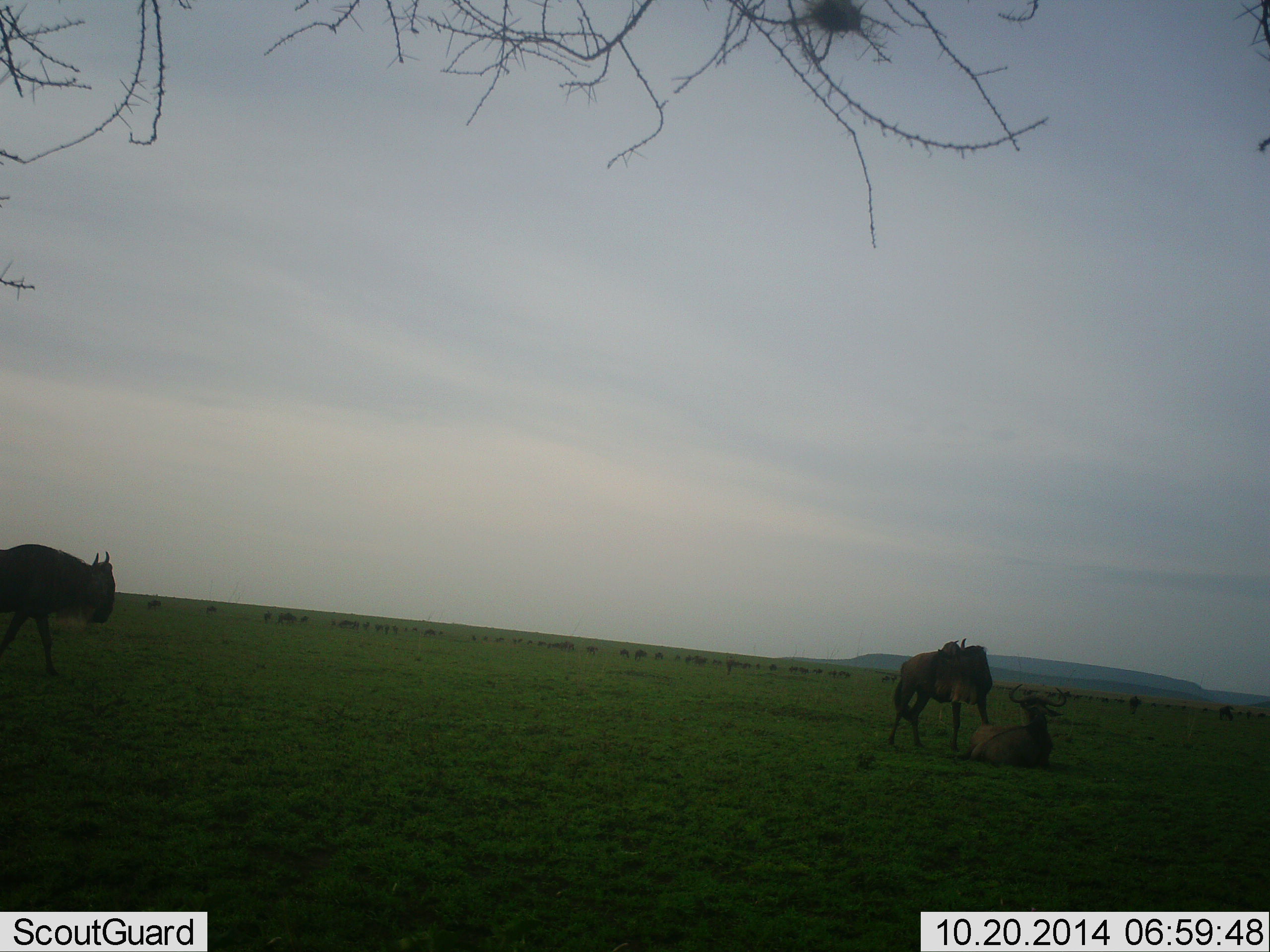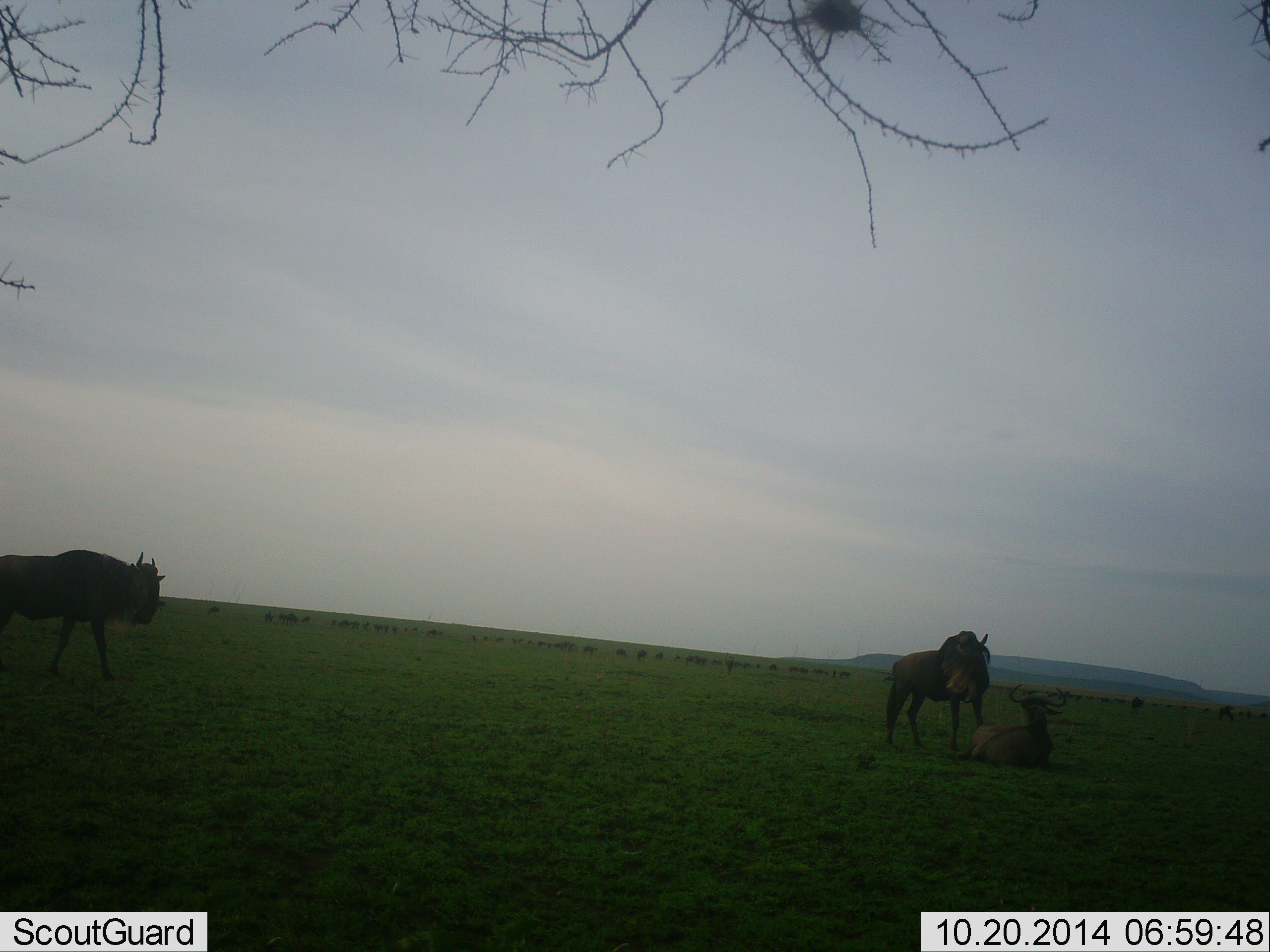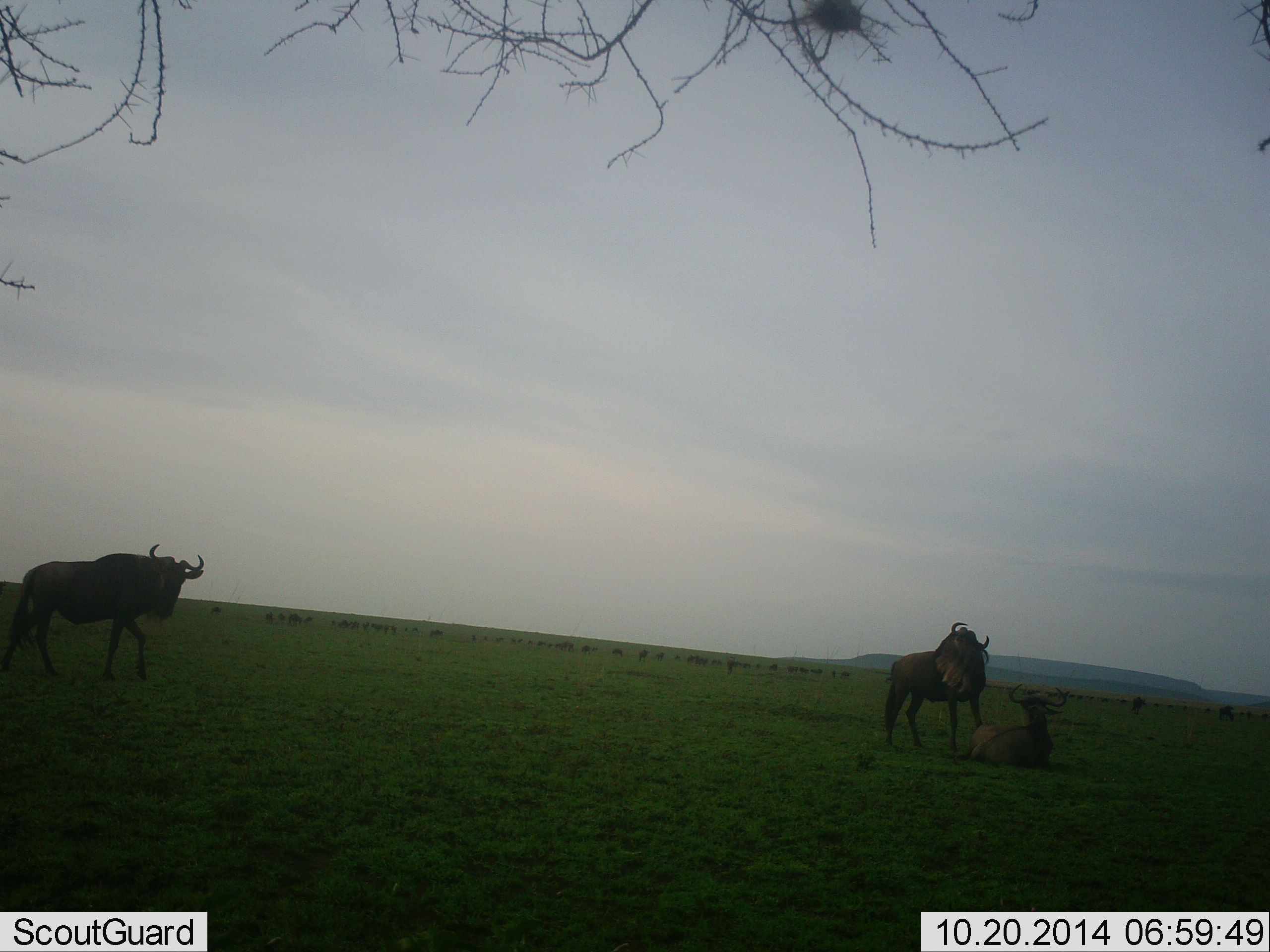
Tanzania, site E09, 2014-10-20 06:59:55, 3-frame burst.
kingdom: Animalia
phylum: Chordata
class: Mammalia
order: Artiodactyla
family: Bovidae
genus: Connochaetes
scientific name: Connochaetes taurinus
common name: blue wildebeest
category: wildebeest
Wildebeest (blue wildebeest) (Connochaetes taurinus), count 11-50. Behavior (volunteer vote fractions): standing 90%, resting 80%, moving 70%, interacting 20%. Young present (vote fraction): 10%. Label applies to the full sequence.